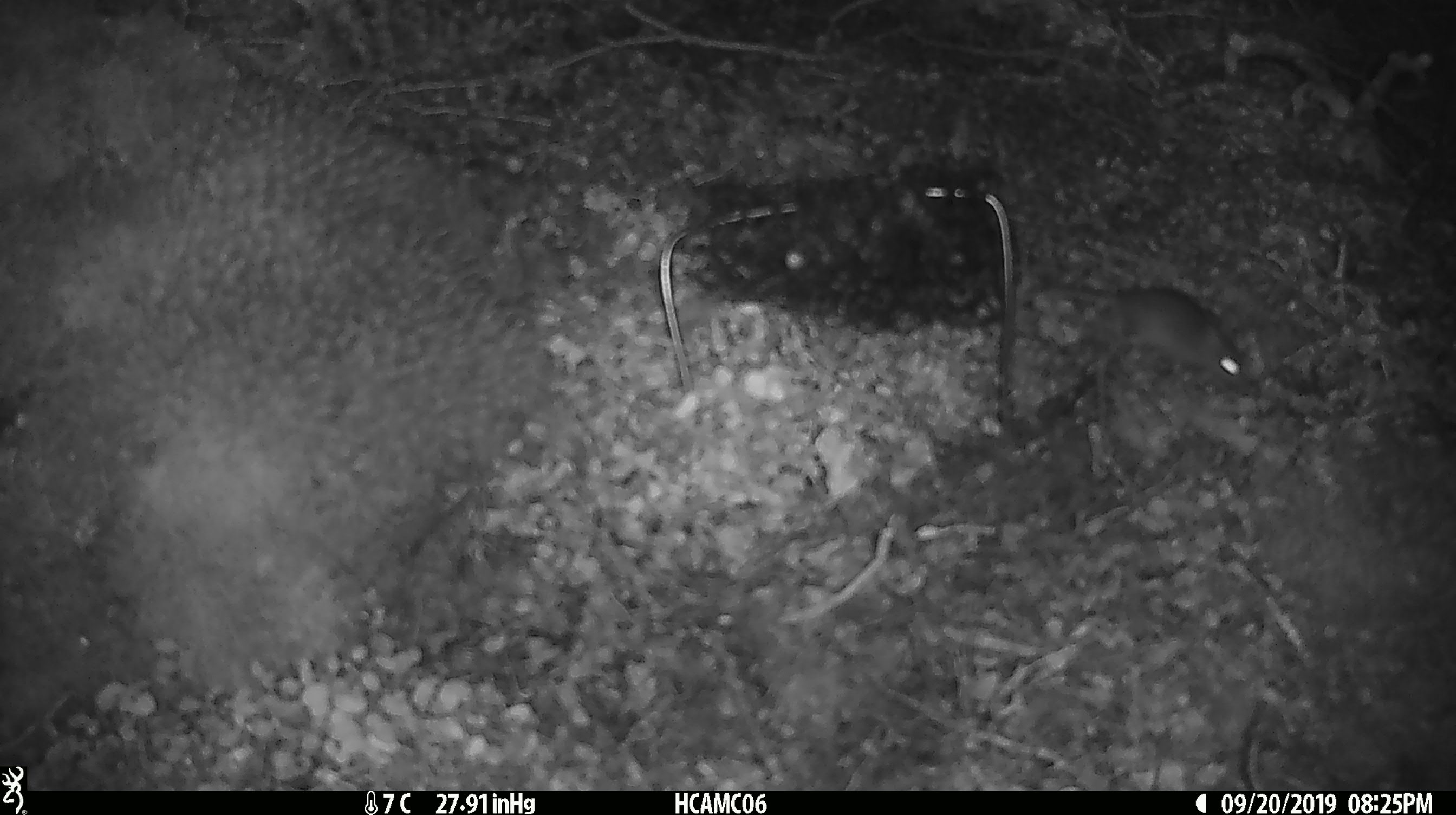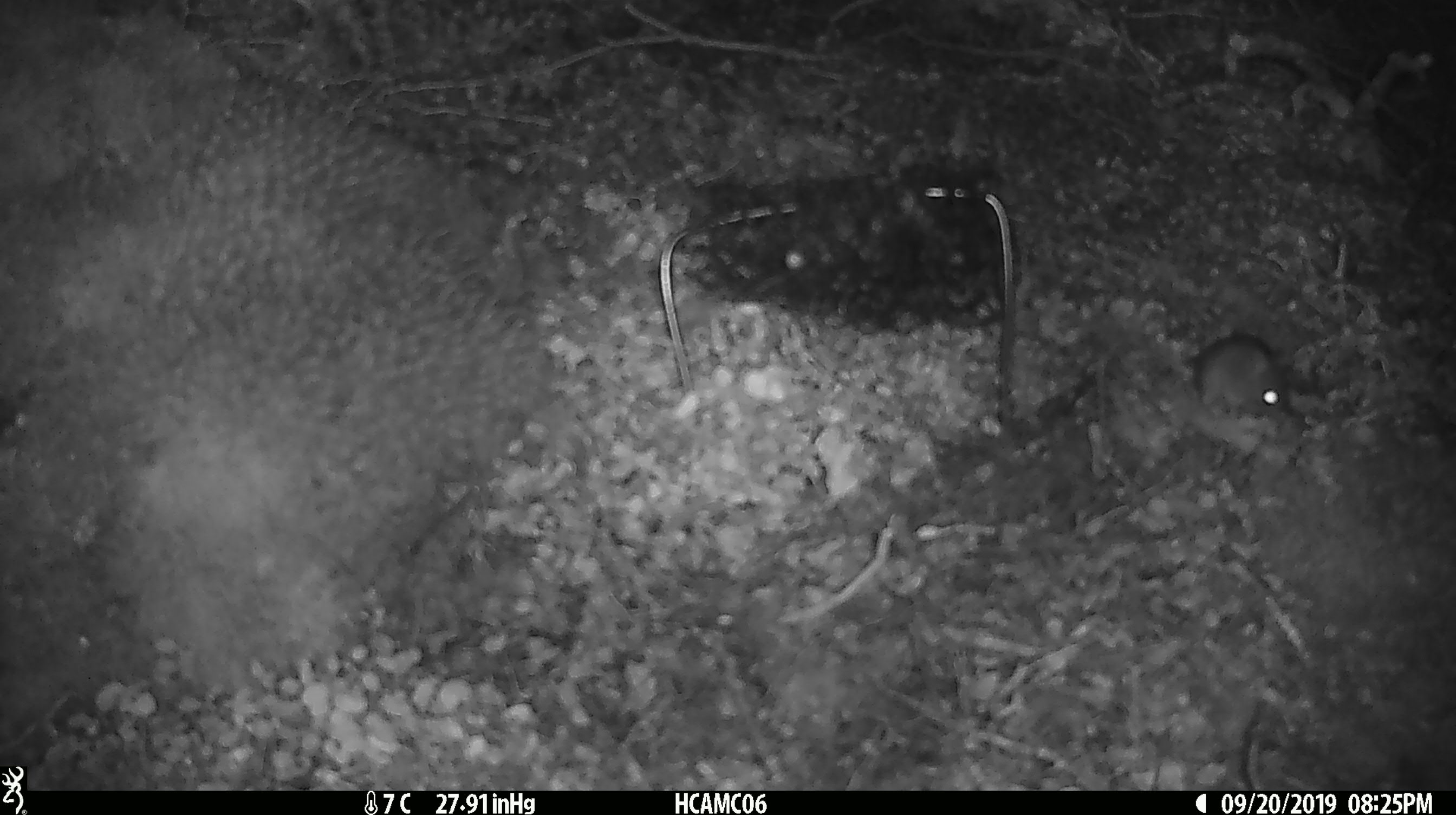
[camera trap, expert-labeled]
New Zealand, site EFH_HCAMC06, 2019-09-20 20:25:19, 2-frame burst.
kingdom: Animalia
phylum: Chordata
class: Mammalia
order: Rodentia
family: Muridae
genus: Mus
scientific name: Mus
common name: mouse